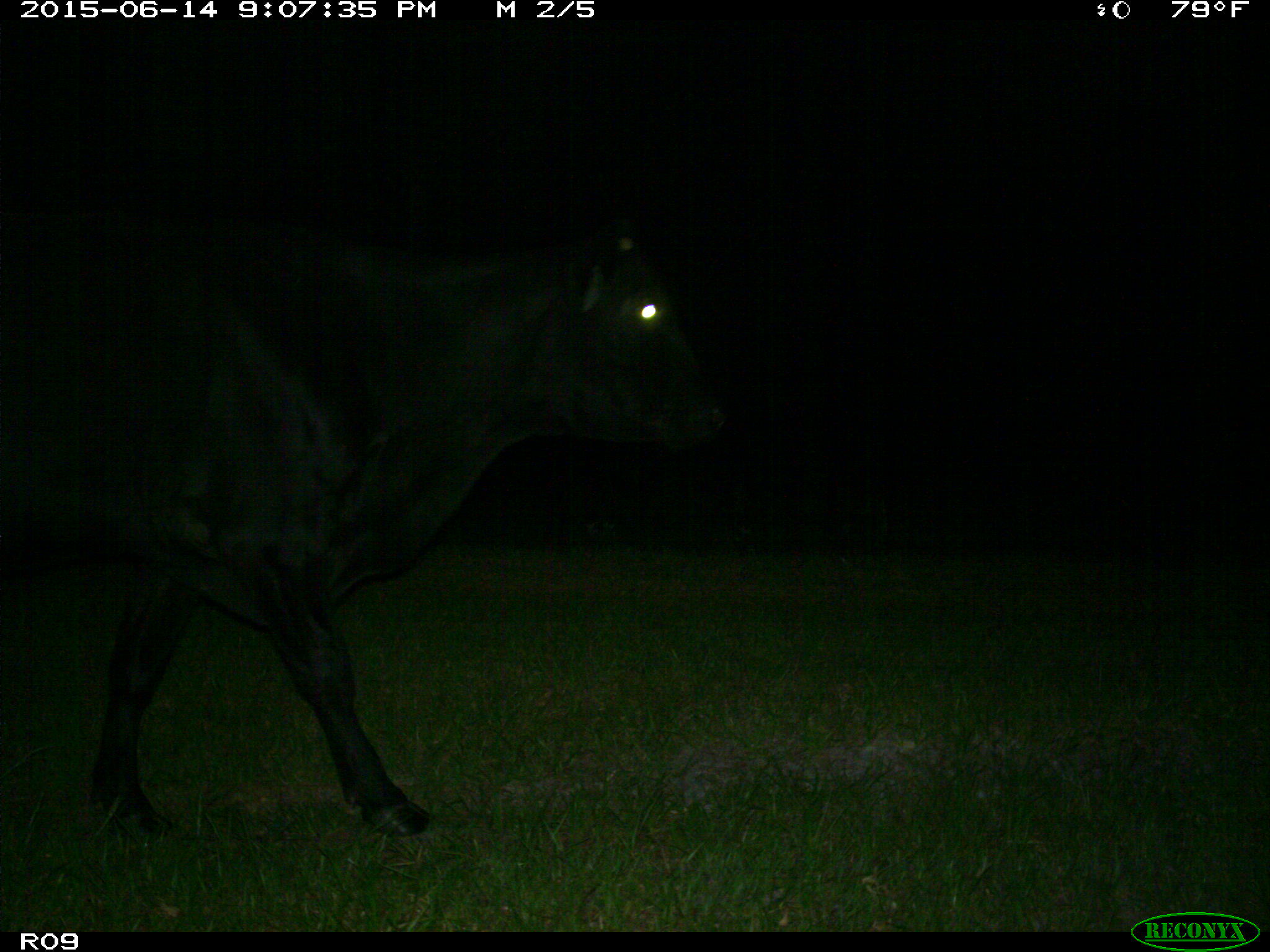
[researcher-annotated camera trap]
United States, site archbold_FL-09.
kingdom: Animalia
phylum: Chordata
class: Mammalia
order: Artiodactyla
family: Bovidae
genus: Bos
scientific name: Bos taurus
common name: domestic cow